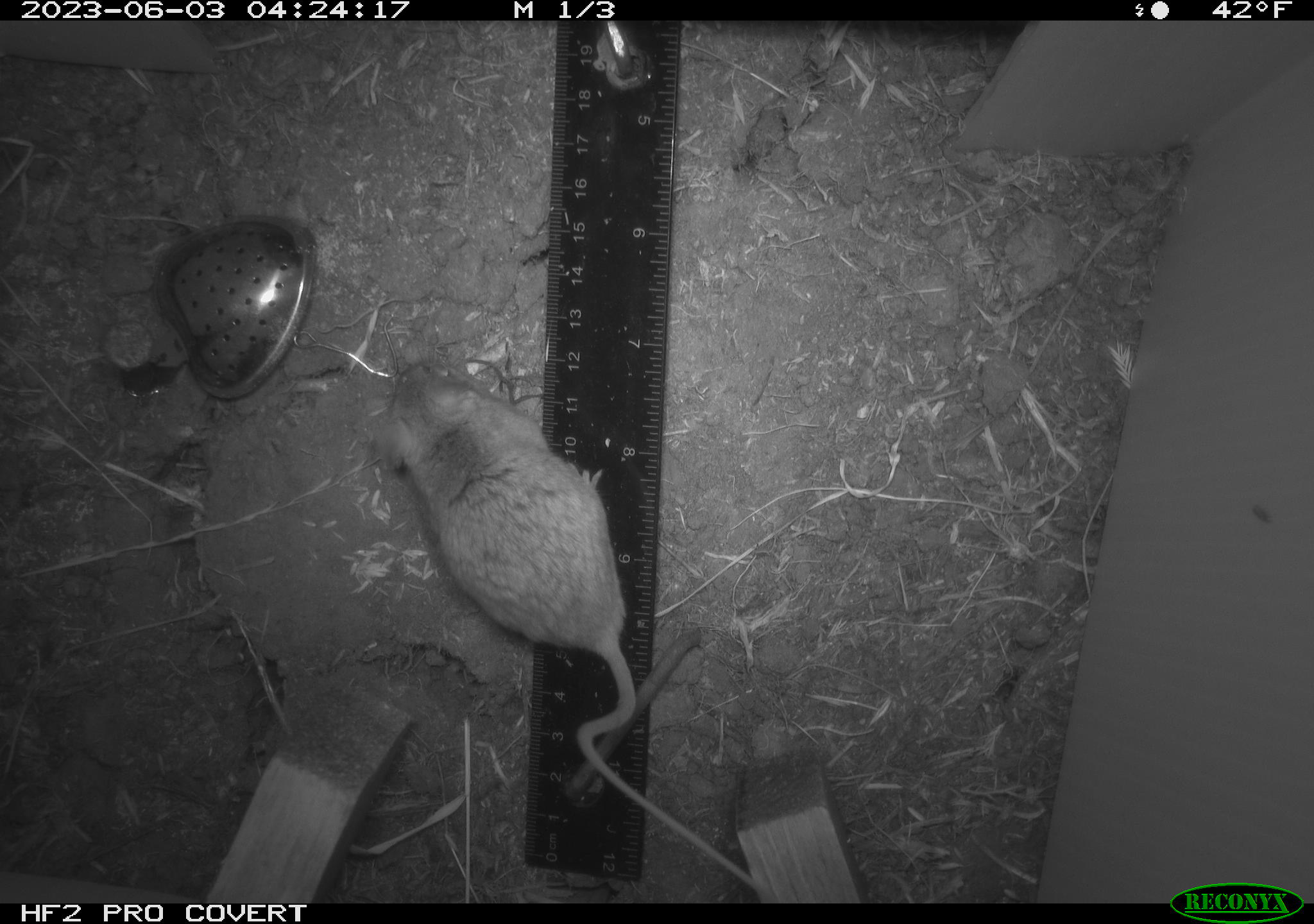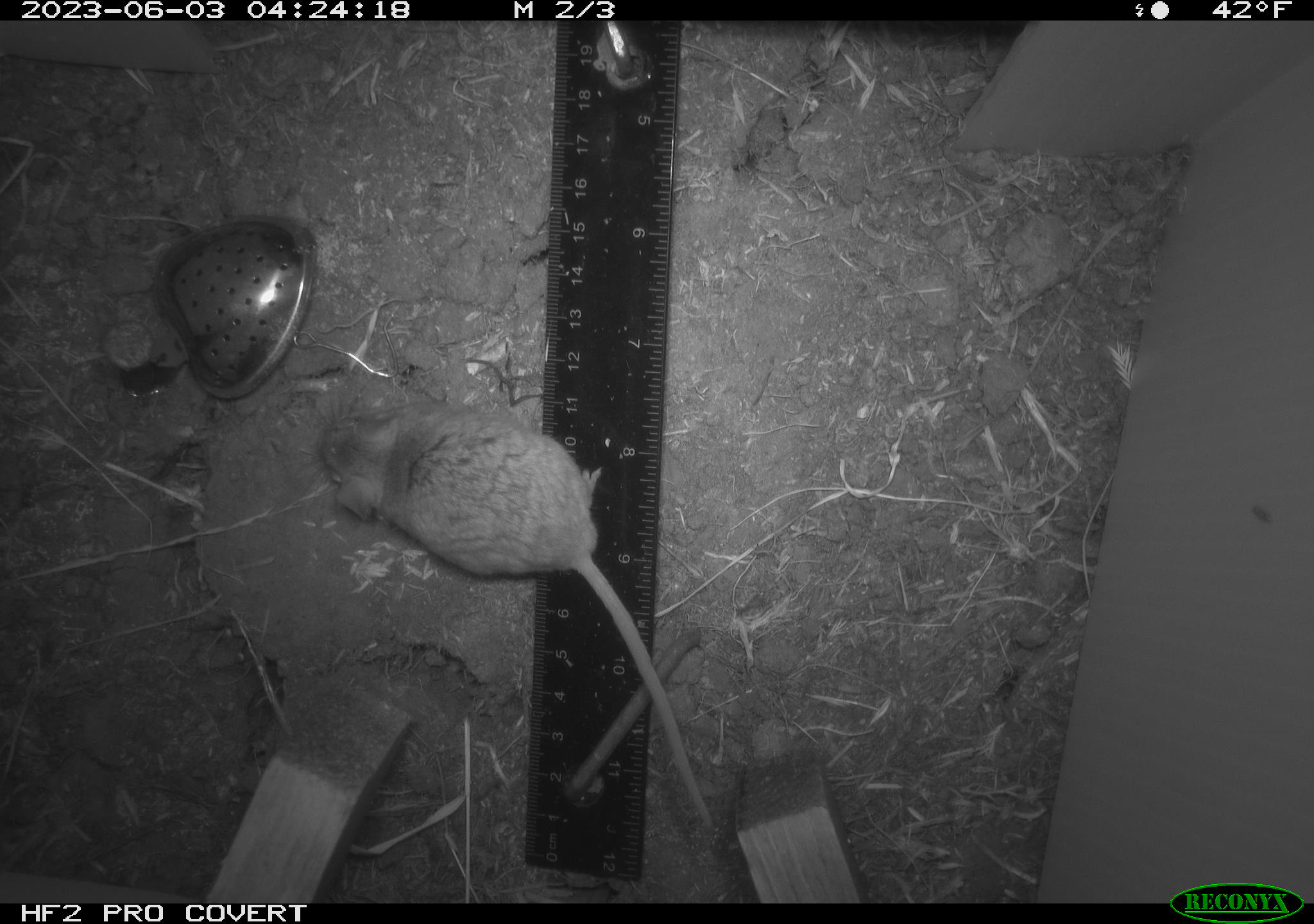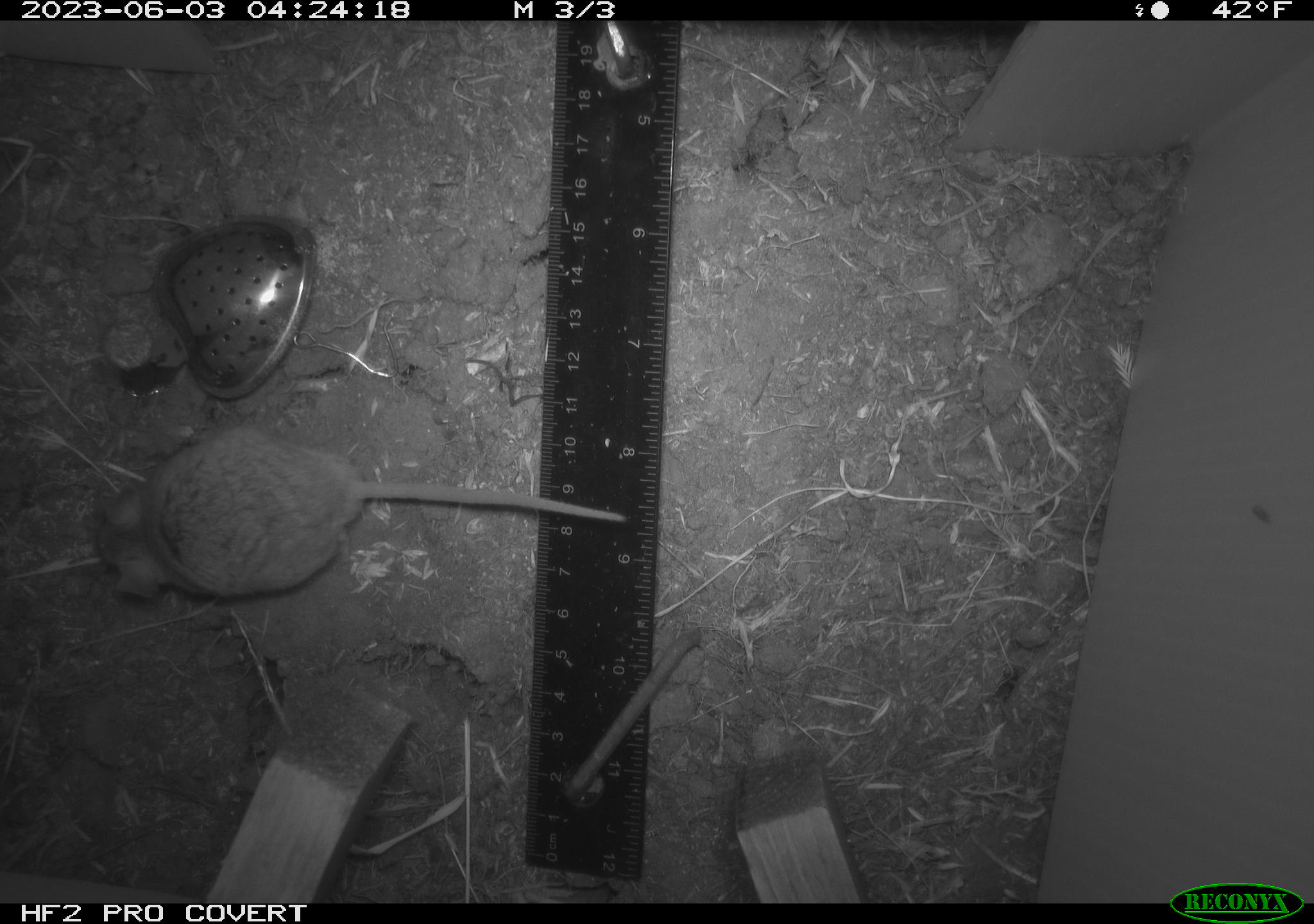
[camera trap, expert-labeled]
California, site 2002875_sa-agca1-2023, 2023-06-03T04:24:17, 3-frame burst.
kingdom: Animalia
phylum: Chordata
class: Mammalia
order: Rodentia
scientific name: Rodentia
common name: mouse species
Mouse species (Rodentia).